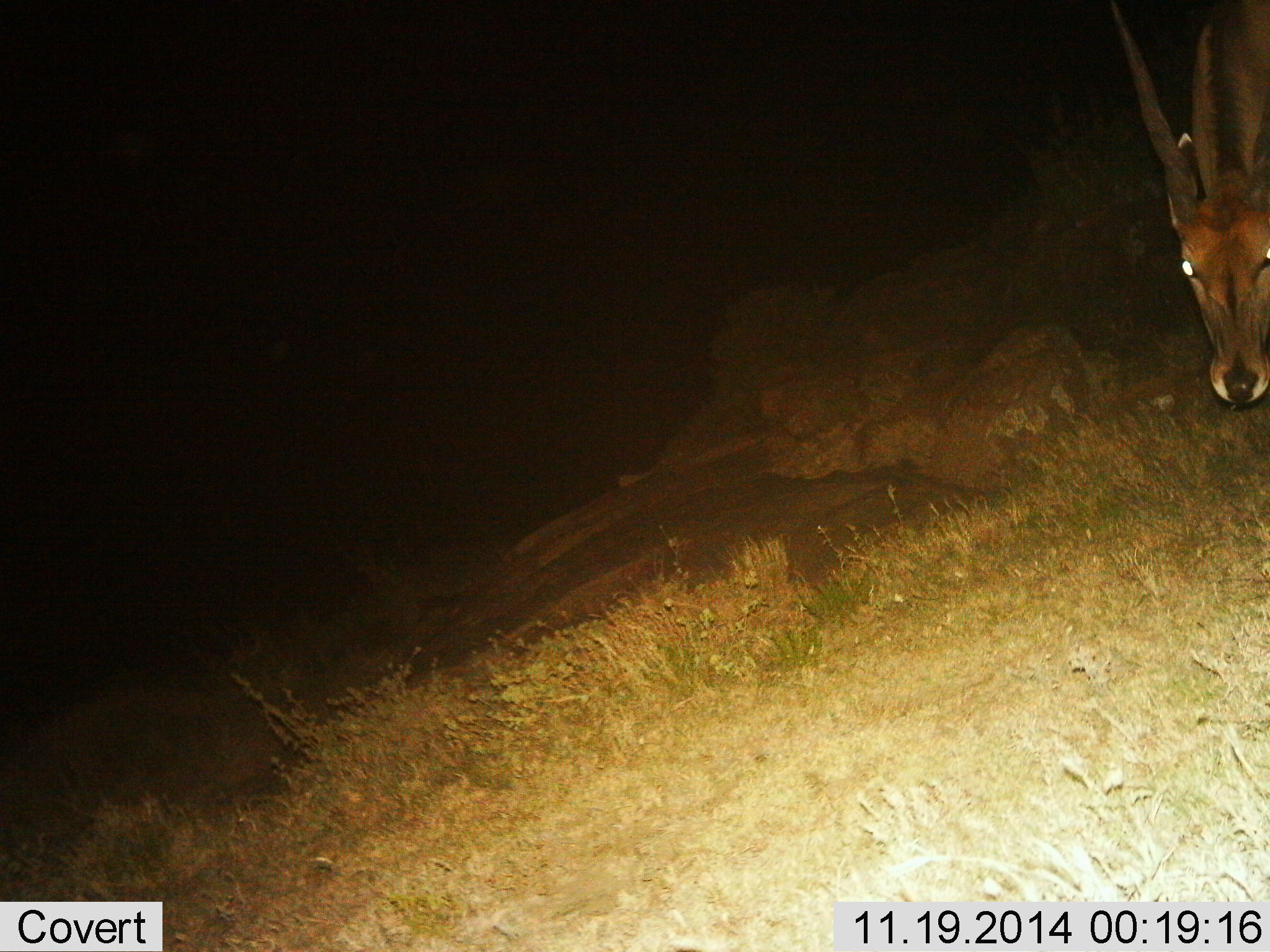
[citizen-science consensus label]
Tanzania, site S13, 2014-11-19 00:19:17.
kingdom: Animalia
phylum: Chordata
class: Mammalia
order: Artiodactyla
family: Bovidae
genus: Tragelaphus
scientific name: Tragelaphus scriptus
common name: bushbuck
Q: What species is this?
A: Bushbuck (Tragelaphus scriptus).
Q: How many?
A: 1.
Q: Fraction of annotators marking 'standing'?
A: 60%.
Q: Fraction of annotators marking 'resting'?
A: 10%.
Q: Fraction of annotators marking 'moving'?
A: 20%.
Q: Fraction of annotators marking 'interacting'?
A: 20%.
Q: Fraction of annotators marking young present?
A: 0%.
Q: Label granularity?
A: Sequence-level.